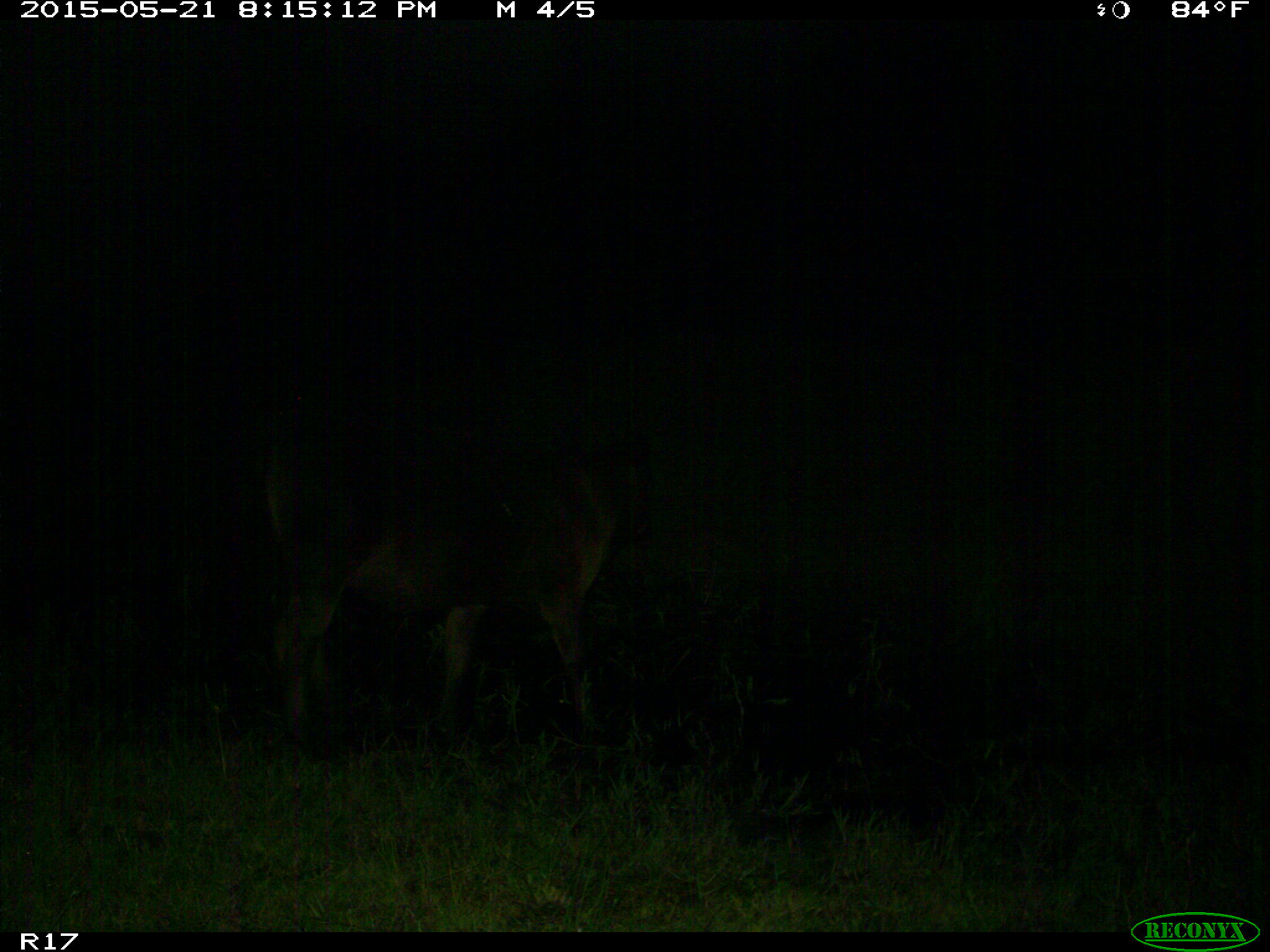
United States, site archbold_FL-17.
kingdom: Animalia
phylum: Chordata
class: Mammalia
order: Artiodactyla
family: Bovidae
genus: Bos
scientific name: Bos taurus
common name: domestic cow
Bos taurus (domestic cow).